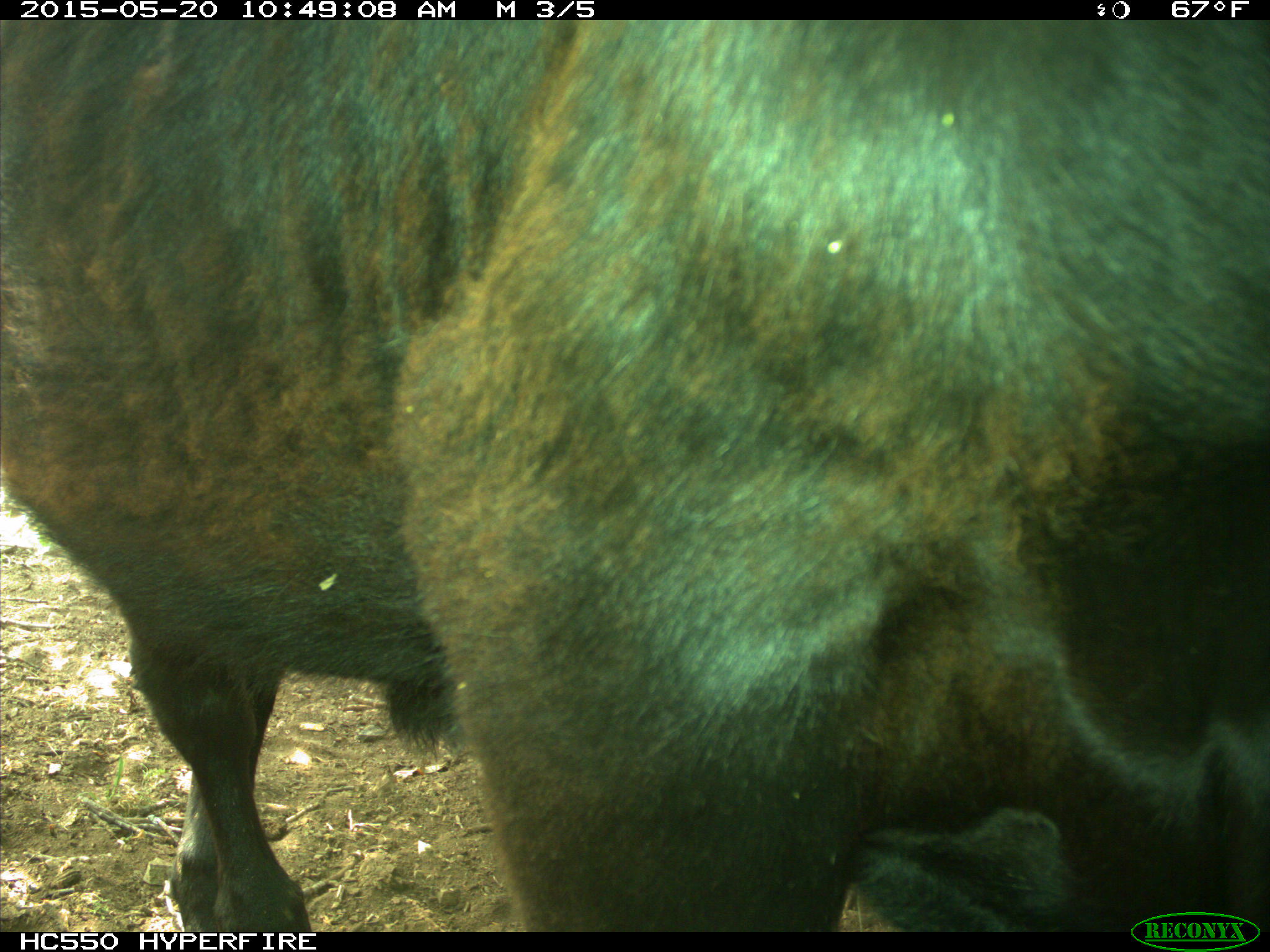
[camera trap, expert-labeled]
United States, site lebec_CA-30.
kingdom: Animalia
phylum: Chordata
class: Mammalia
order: Artiodactyla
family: Bovidae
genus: Bos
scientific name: Bos taurus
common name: domestic cow